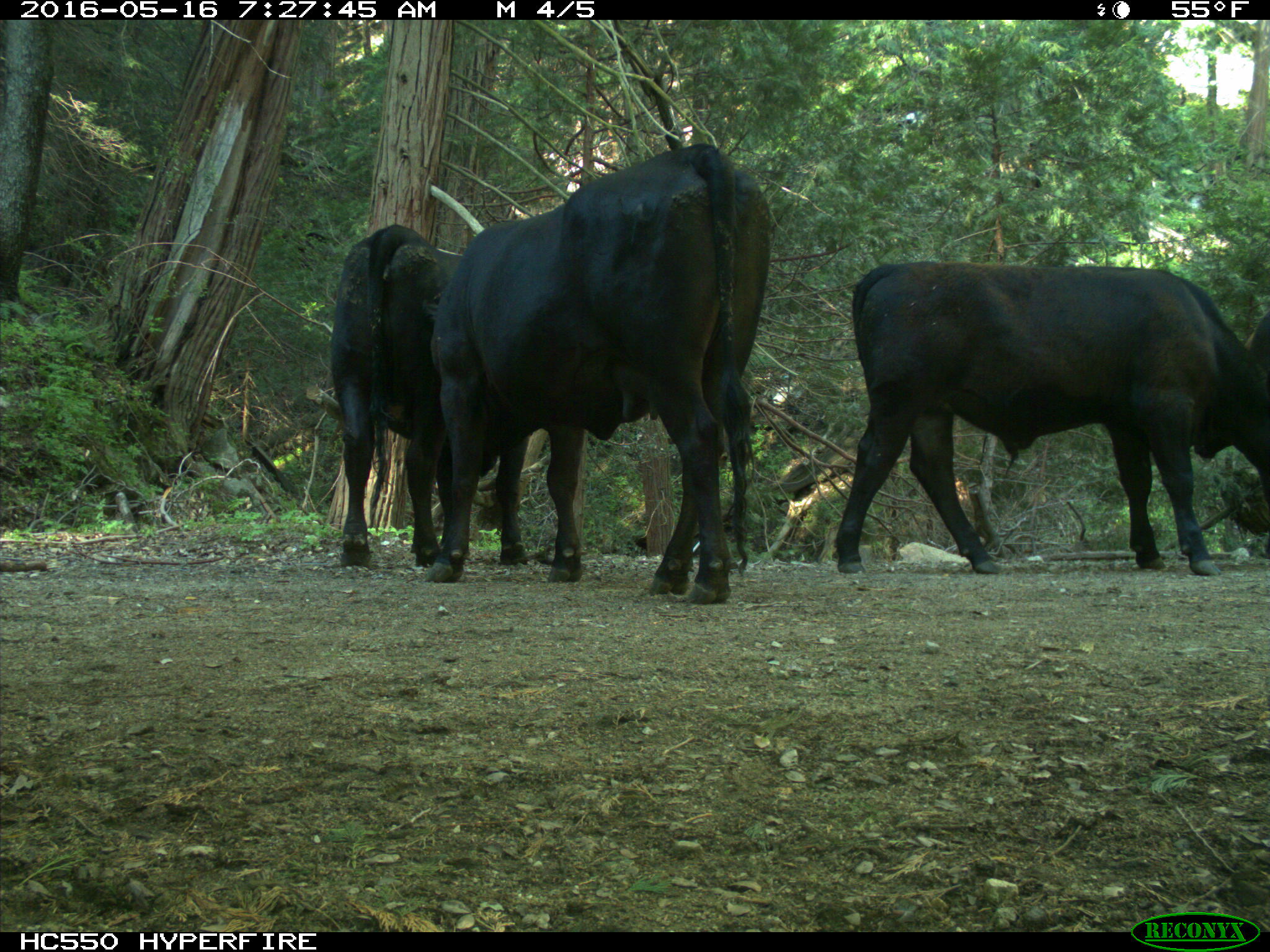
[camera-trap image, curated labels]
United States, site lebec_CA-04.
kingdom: Animalia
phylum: Chordata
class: Mammalia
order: Artiodactyla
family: Bovidae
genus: Bos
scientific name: Bos taurus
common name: domestic cow